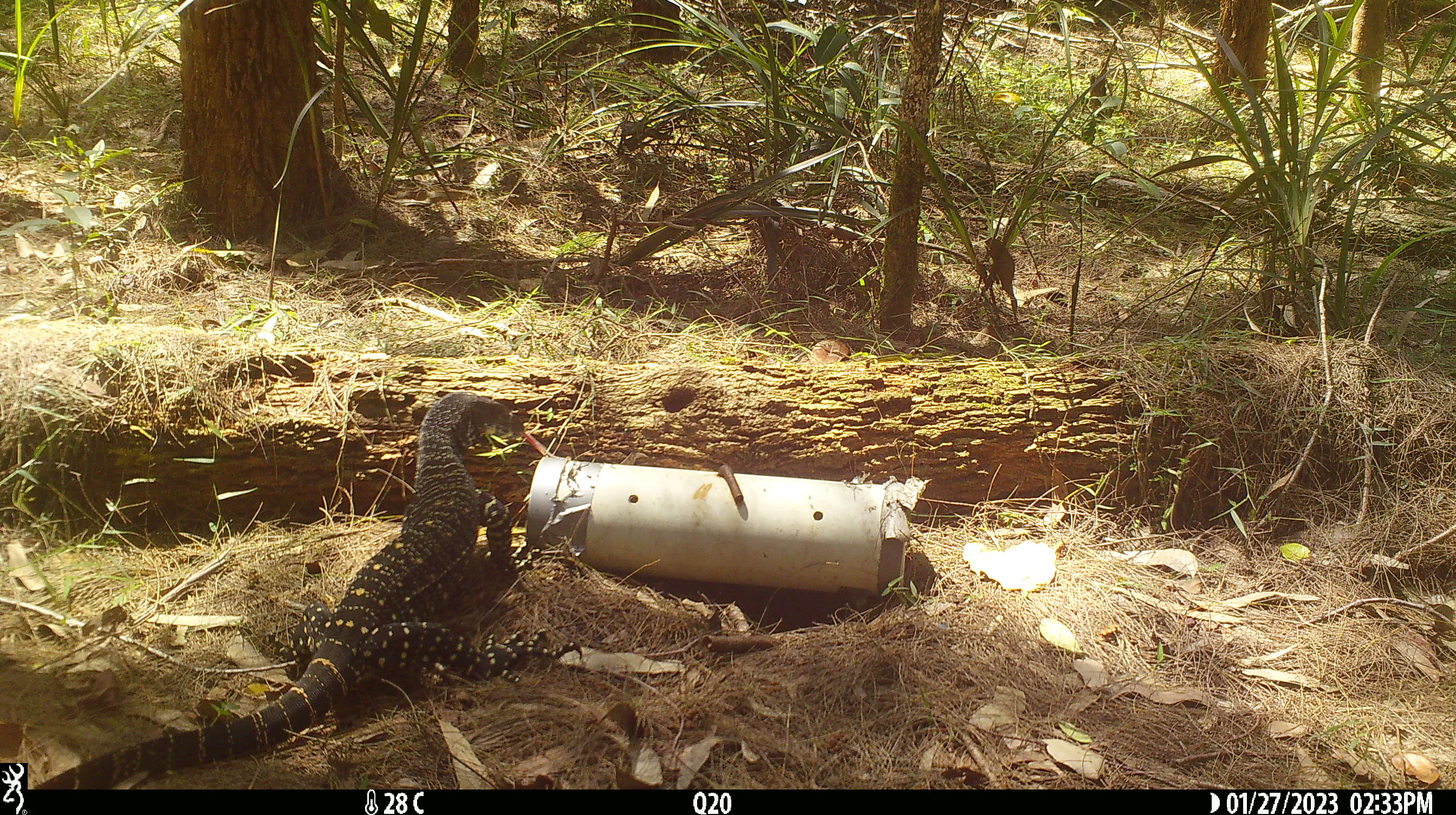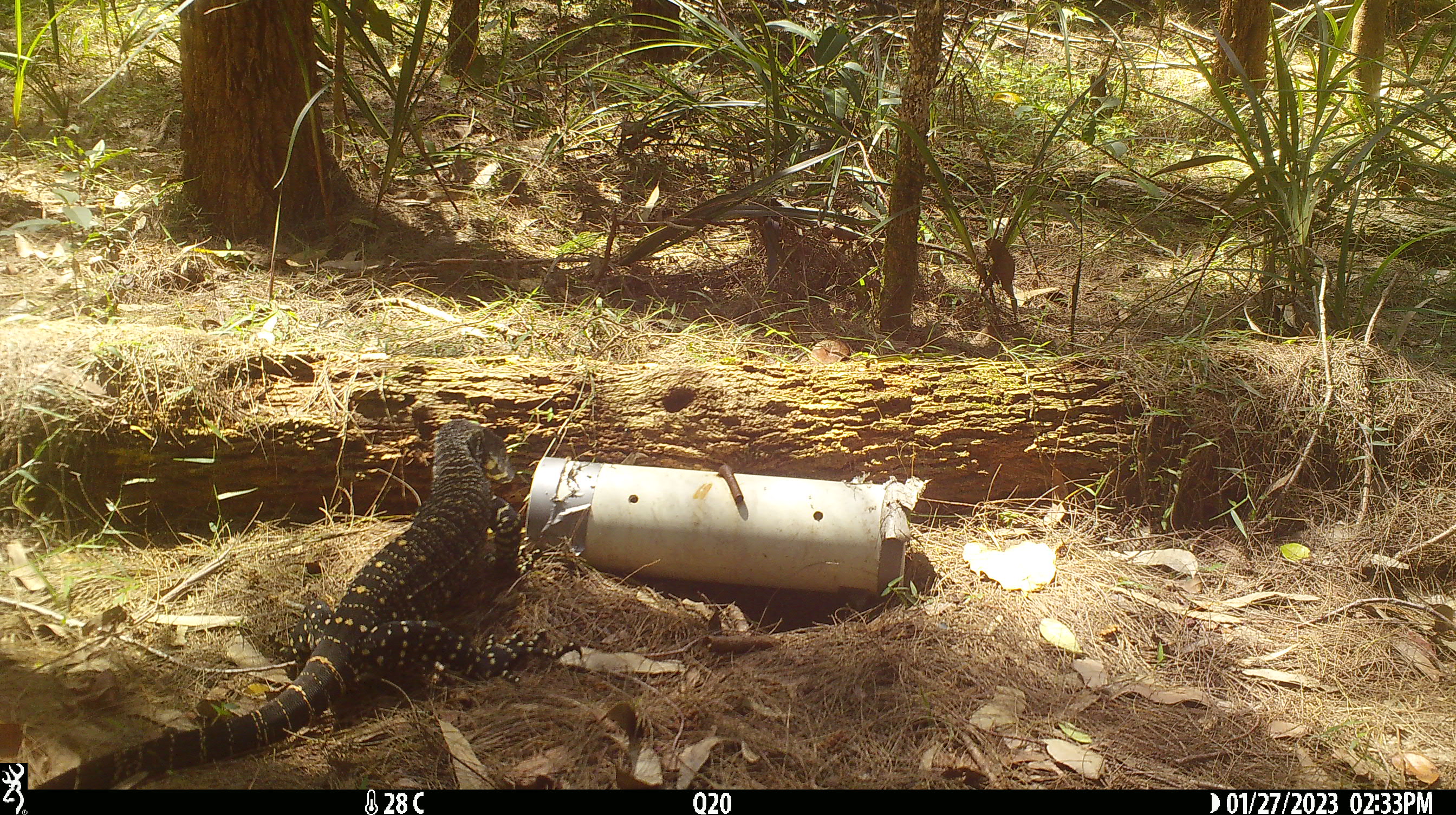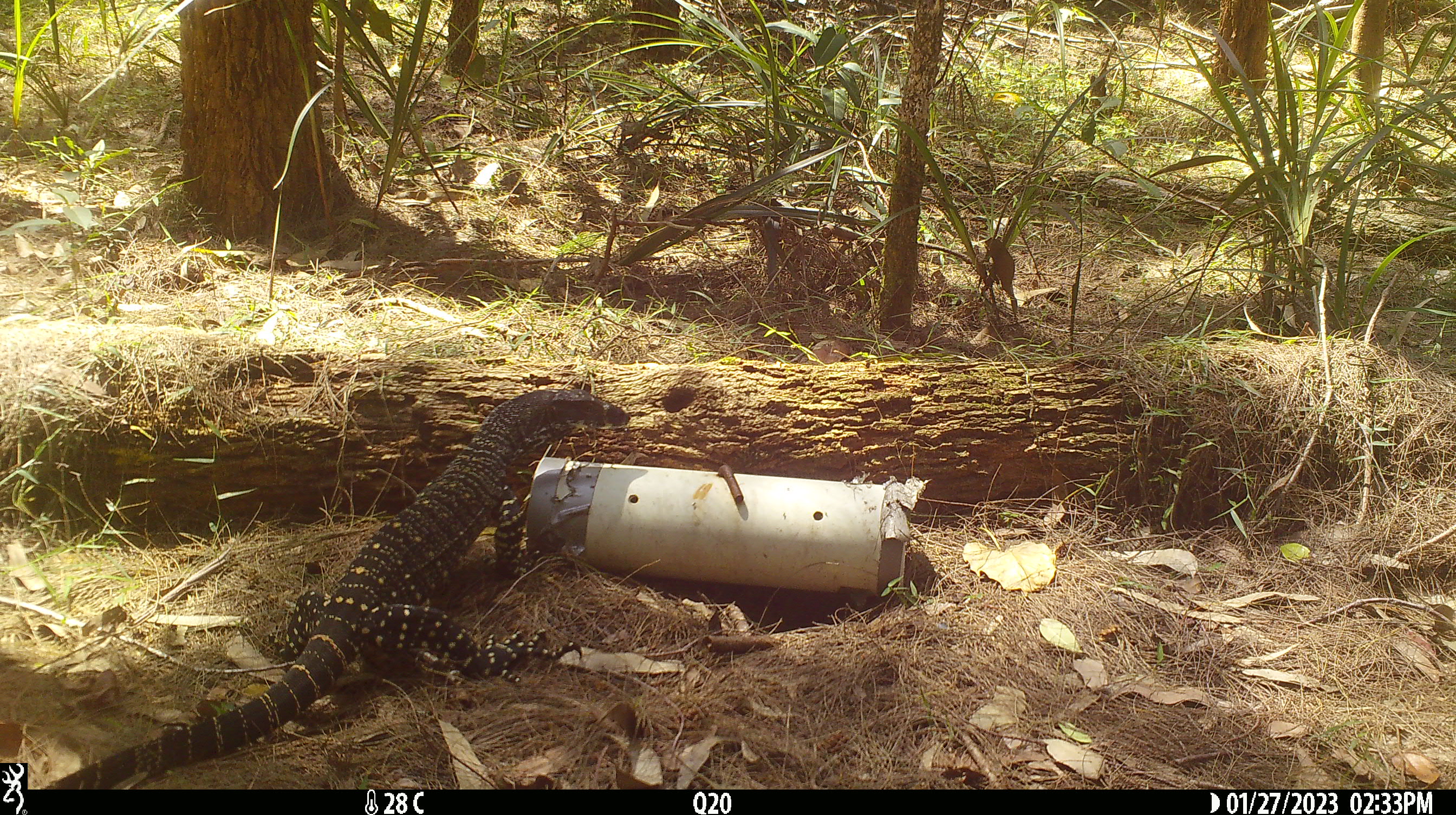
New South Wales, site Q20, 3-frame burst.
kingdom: Animalia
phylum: Chordata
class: Reptilia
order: Squamata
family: Varanidae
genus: Varanus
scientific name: Varanus varius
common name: lace monitor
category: goanna